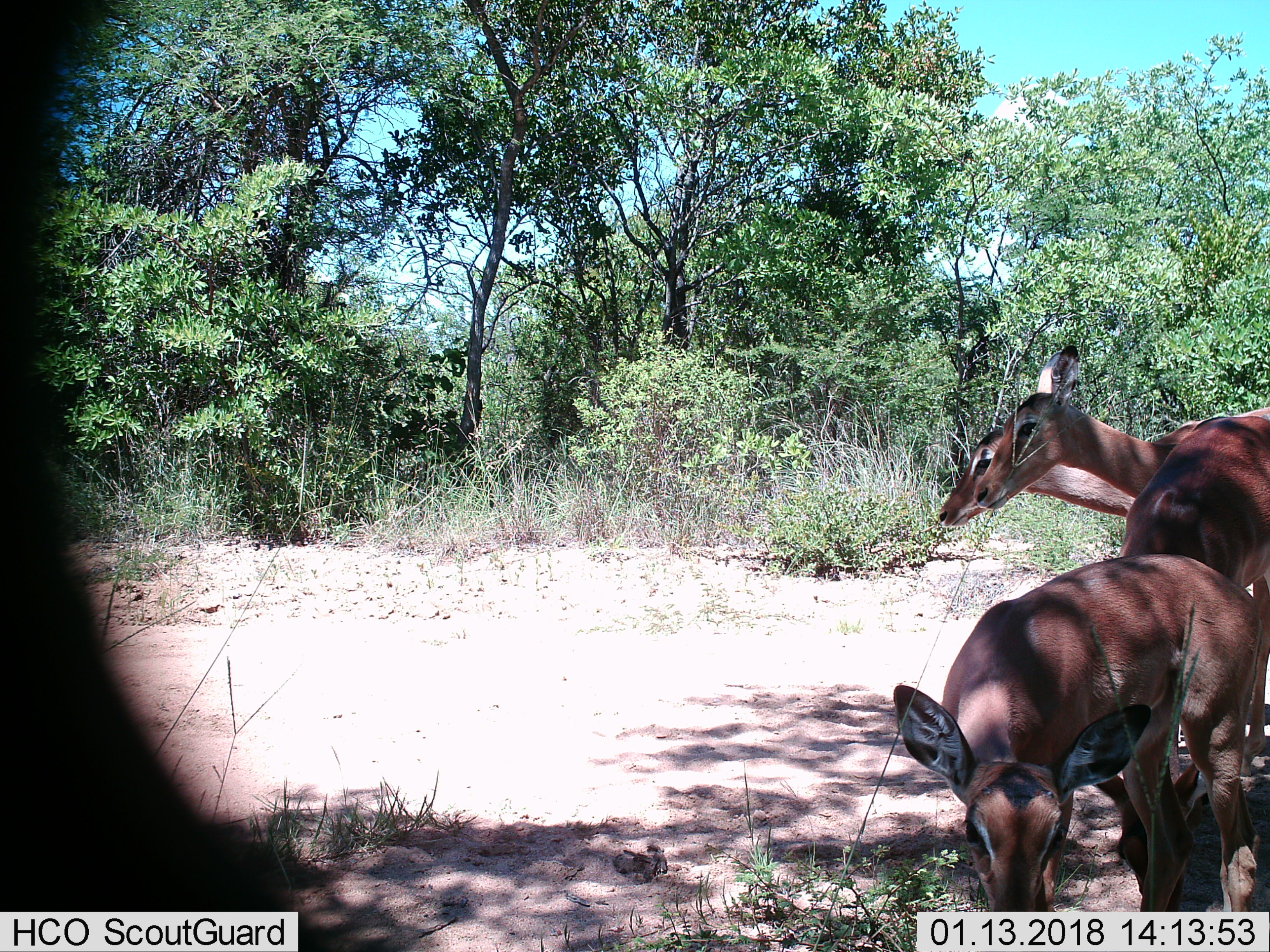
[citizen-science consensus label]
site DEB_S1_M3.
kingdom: Animalia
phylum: Chordata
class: Mammalia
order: Artiodactyla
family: Bovidae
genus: Aepyceros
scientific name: Aepyceros melampus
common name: impala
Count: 4.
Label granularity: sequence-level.